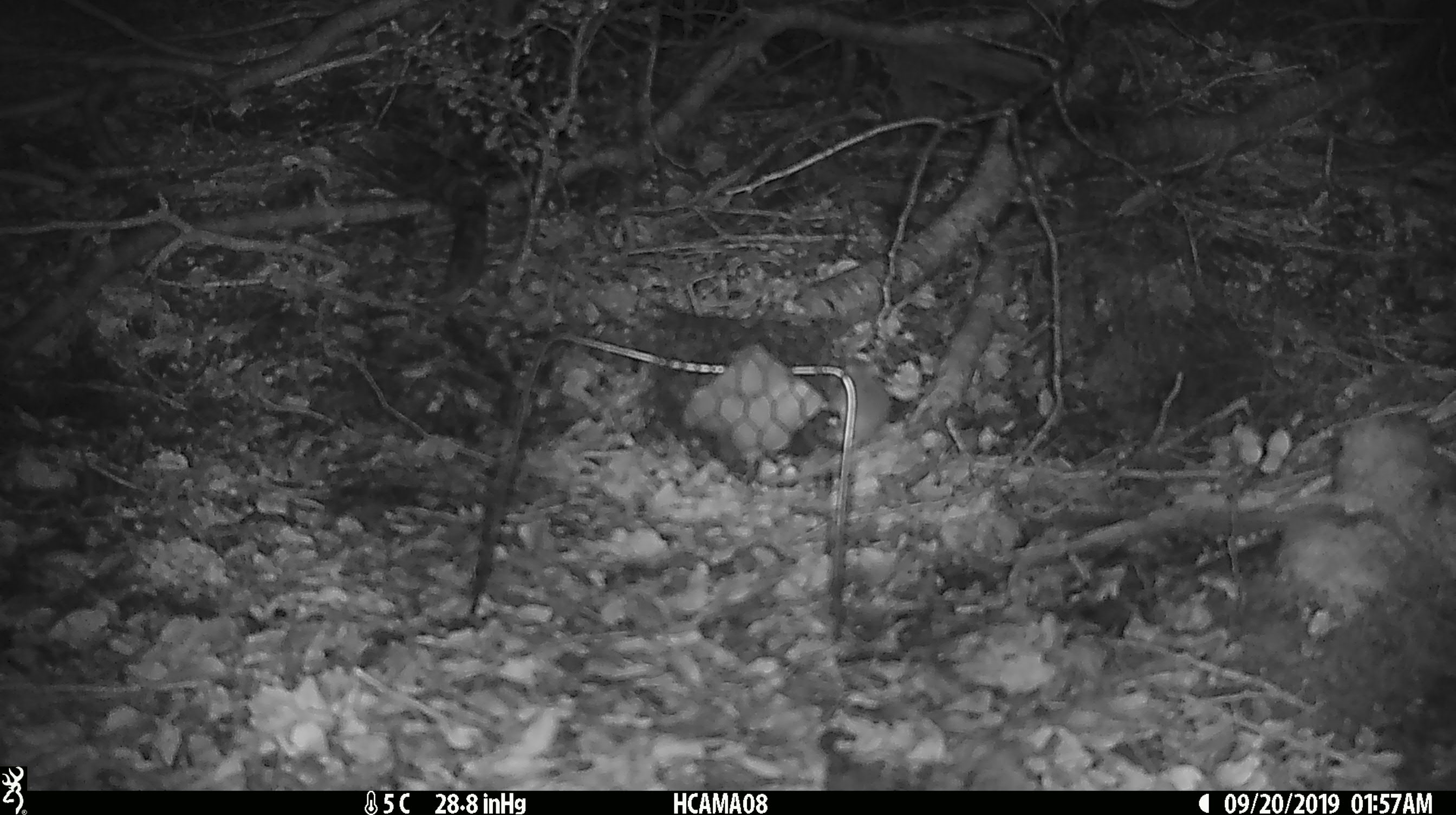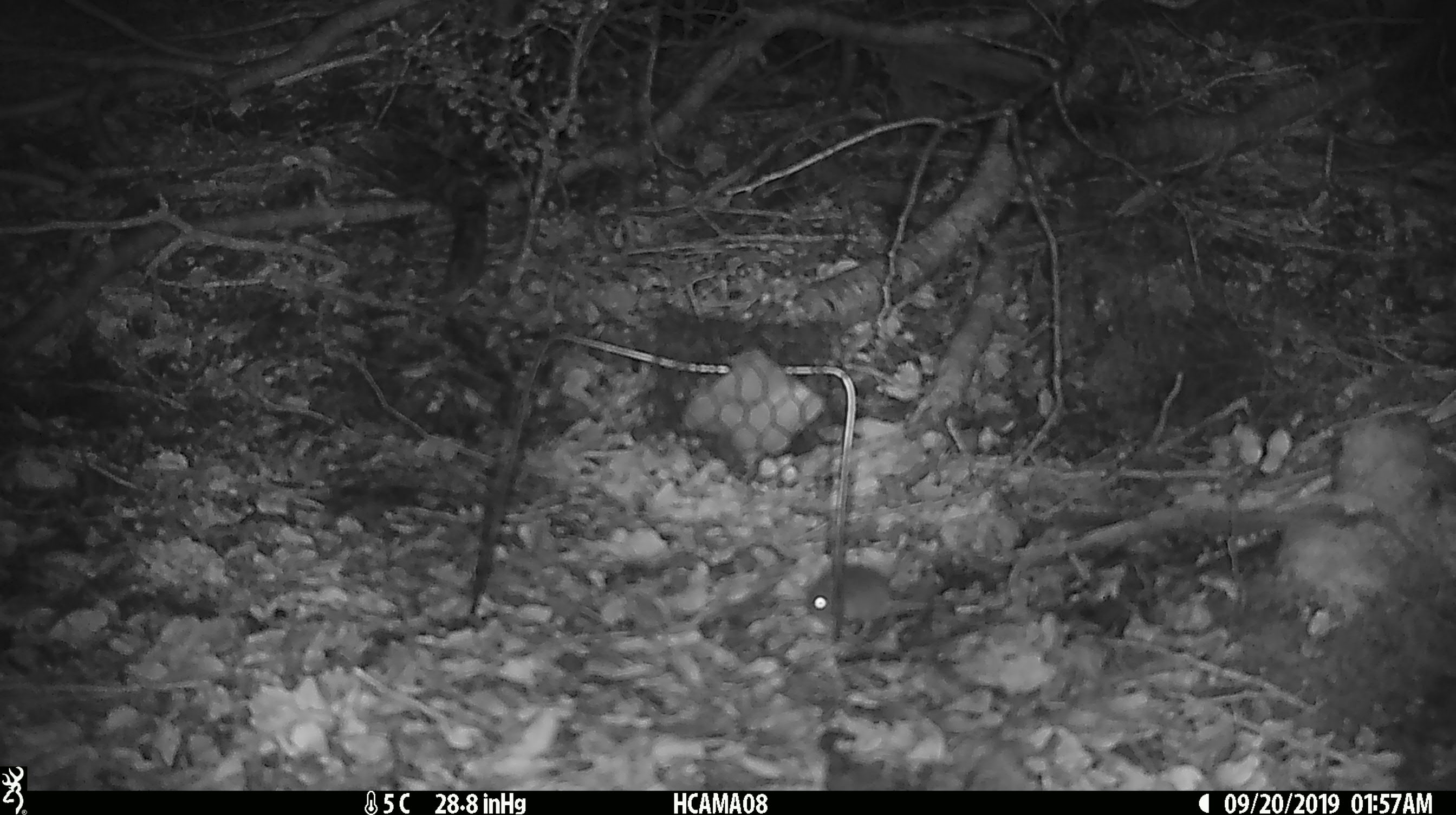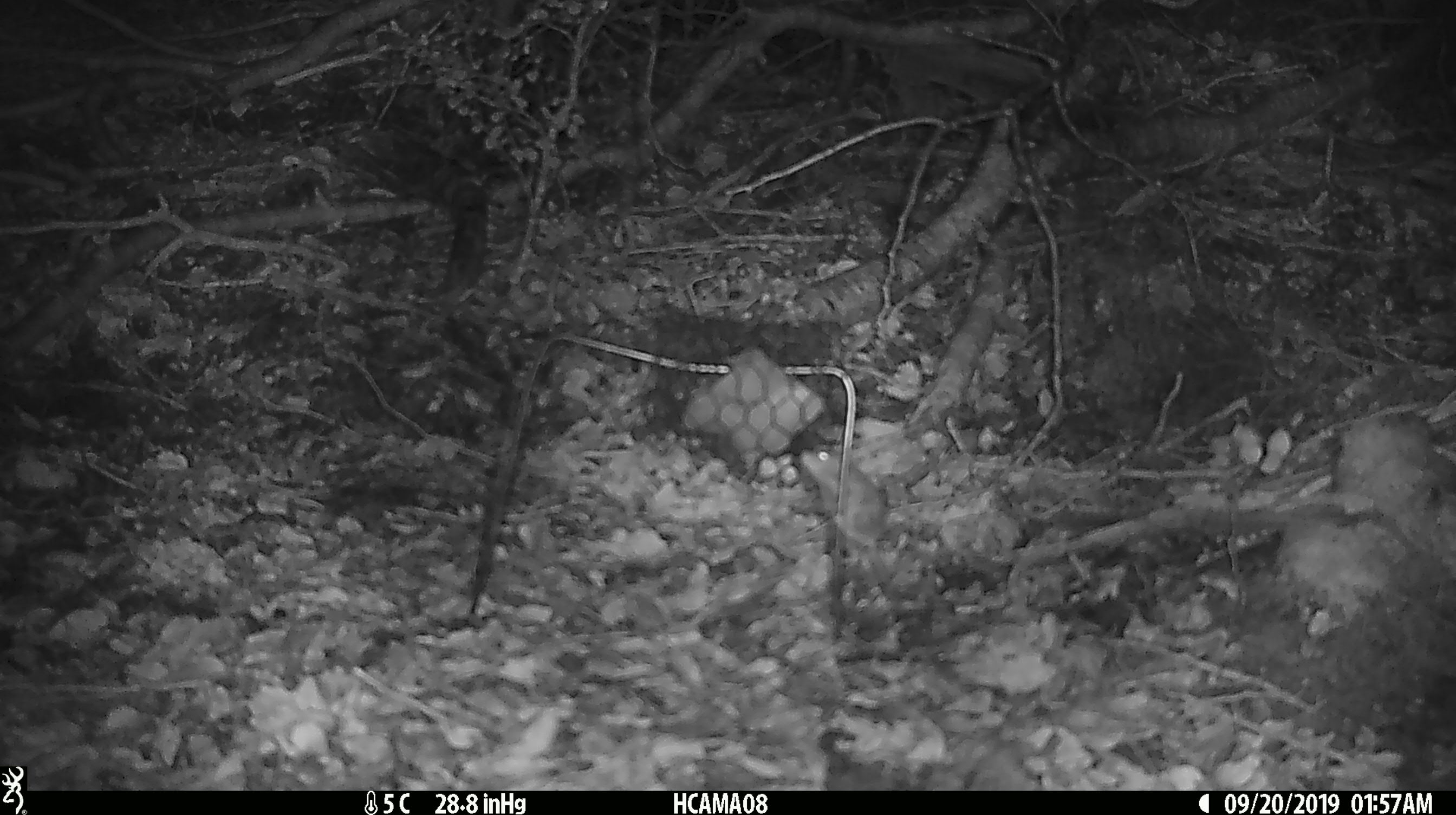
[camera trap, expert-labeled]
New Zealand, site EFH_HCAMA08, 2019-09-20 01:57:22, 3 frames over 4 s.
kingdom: Animalia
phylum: Chordata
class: Mammalia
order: Rodentia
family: Muridae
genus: Mus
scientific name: Mus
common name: mouse